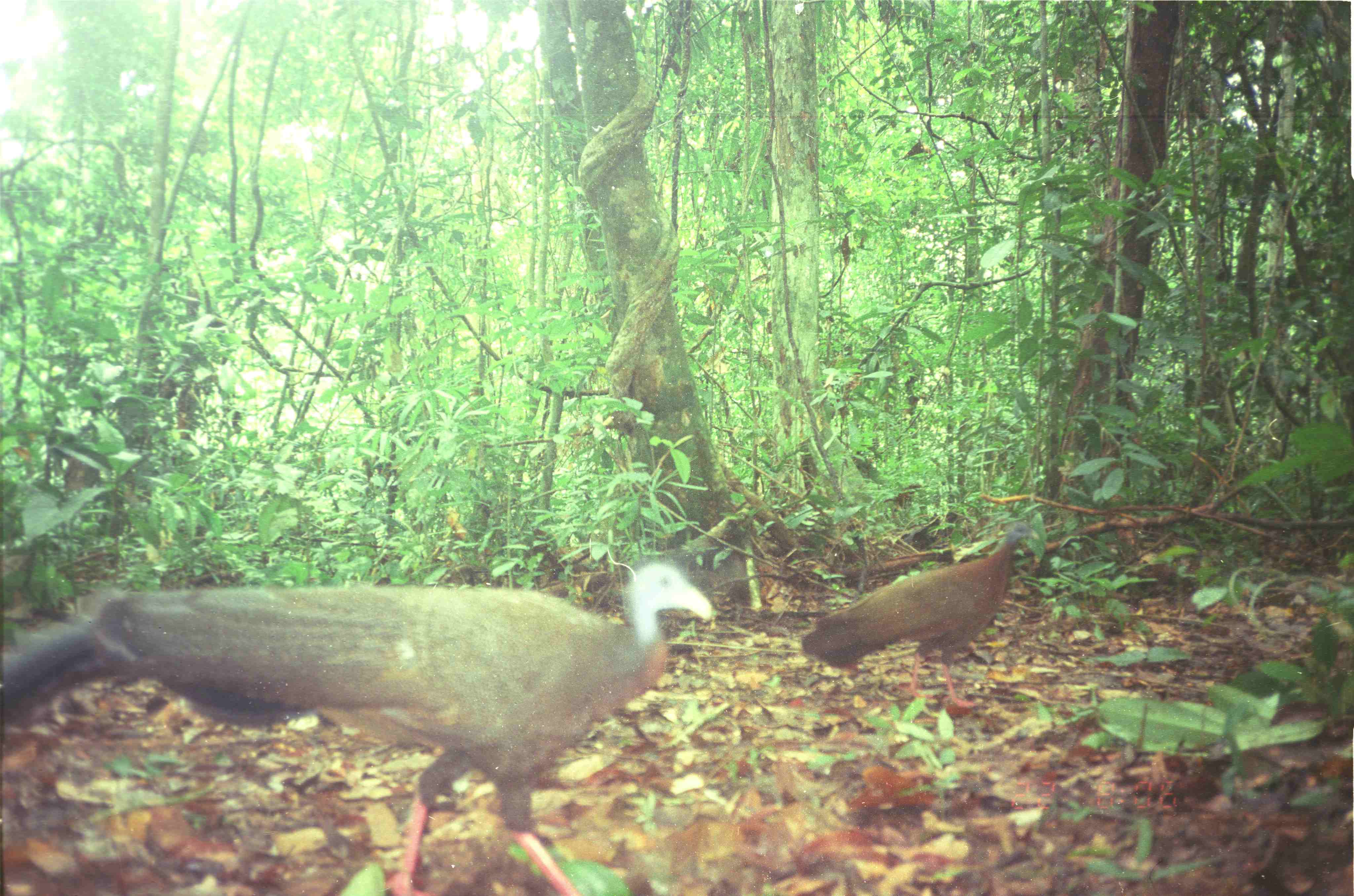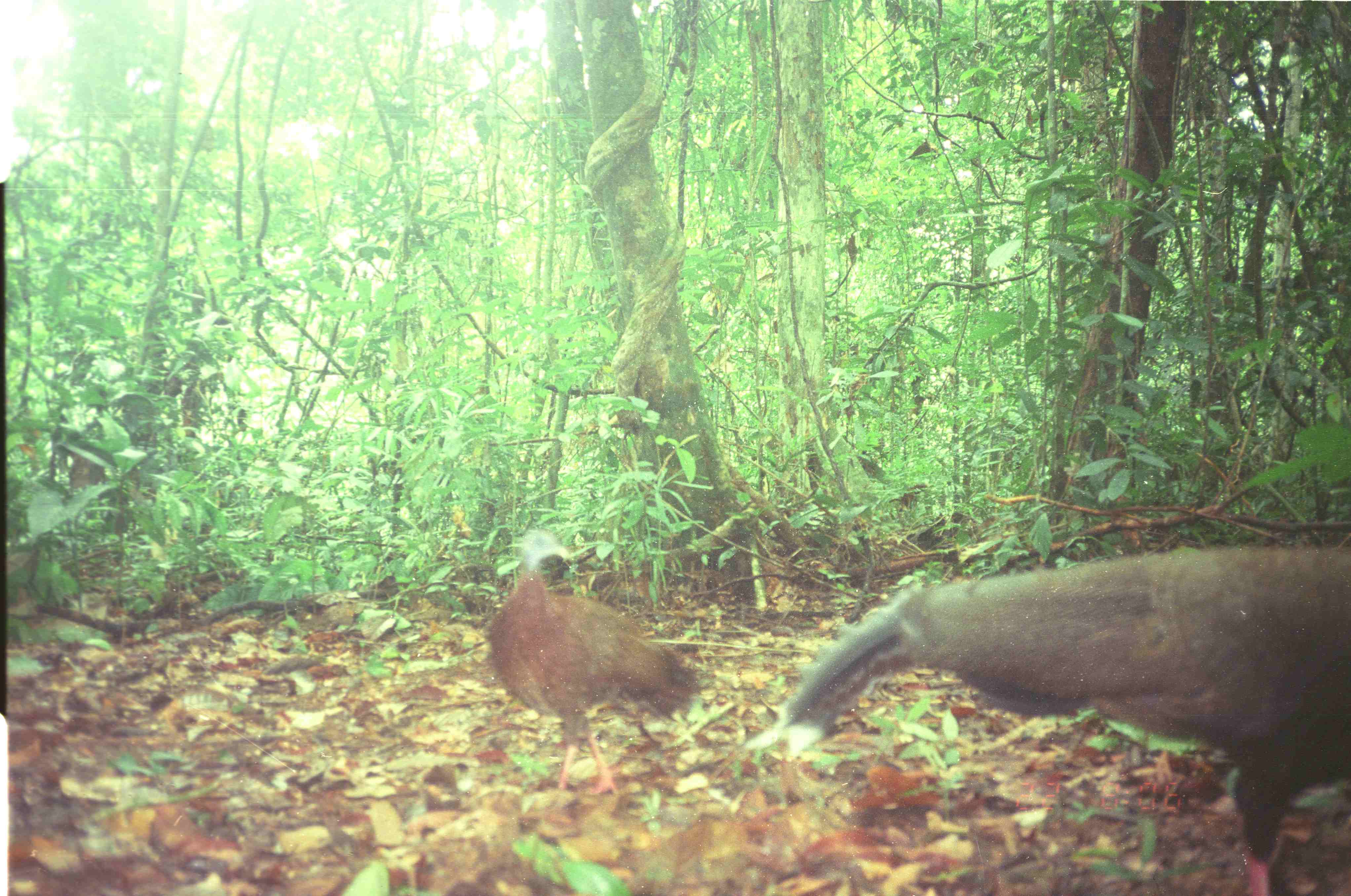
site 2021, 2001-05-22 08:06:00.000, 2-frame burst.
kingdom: Animalia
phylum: Chordata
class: Aves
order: Galliformes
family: Phasianidae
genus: Argusianus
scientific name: Argusianus argus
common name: great argus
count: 2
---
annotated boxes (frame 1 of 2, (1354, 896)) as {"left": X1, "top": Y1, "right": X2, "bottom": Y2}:
argusianus argus: {"left": 0, "top": 560, "right": 716, "bottom": 896}; {"left": 801, "top": 519, "right": 1040, "bottom": 710}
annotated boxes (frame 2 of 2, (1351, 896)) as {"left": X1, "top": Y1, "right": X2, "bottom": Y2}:
argusianus argus: {"left": 745, "top": 545, "right": 1351, "bottom": 896}; {"left": 483, "top": 527, "right": 699, "bottom": 797}